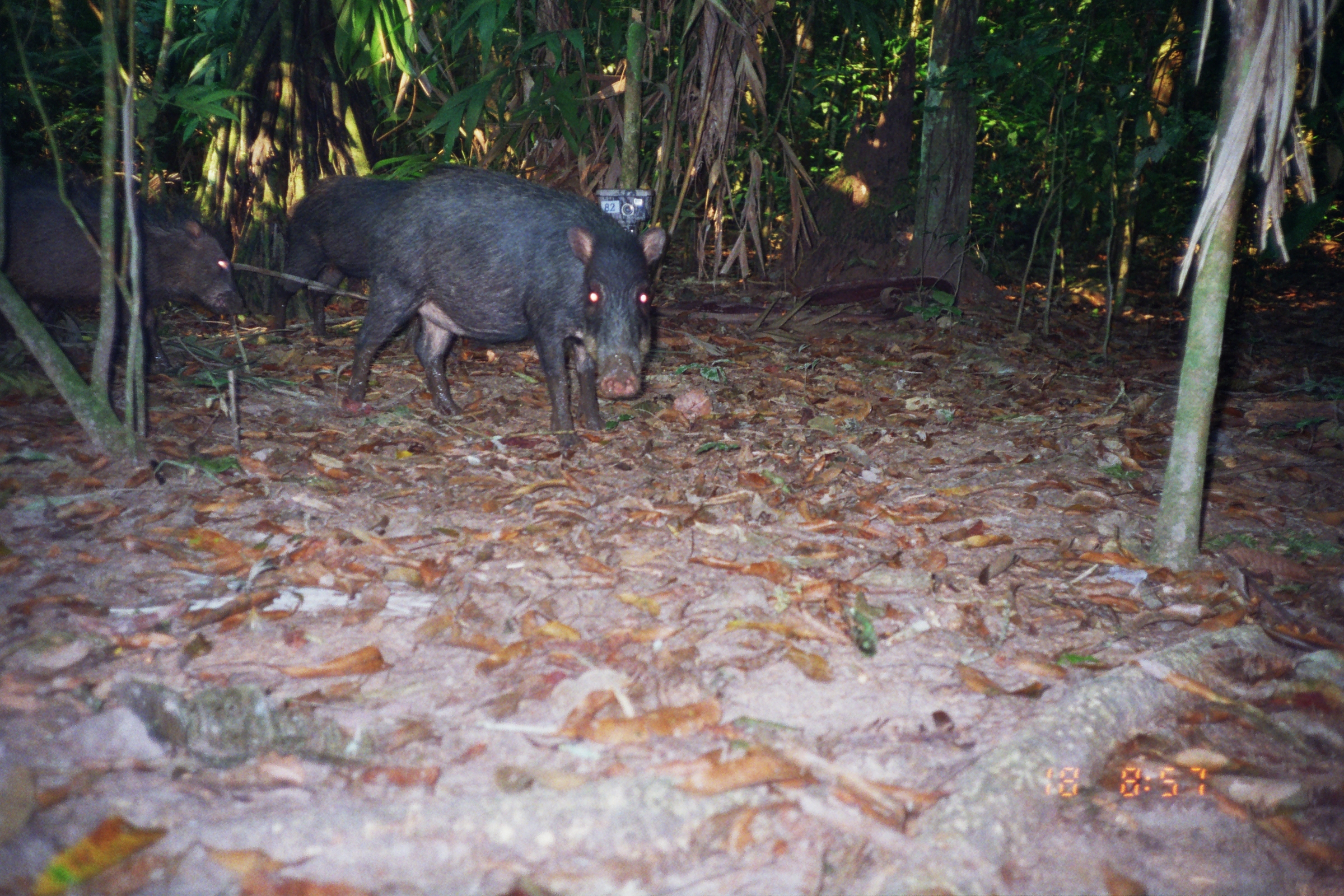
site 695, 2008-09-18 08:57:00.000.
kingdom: Animalia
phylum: Chordata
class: Mammalia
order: Artiodactyla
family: Tayassuidae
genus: Tayassu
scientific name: Tayassu pecari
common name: white-lipped peccary